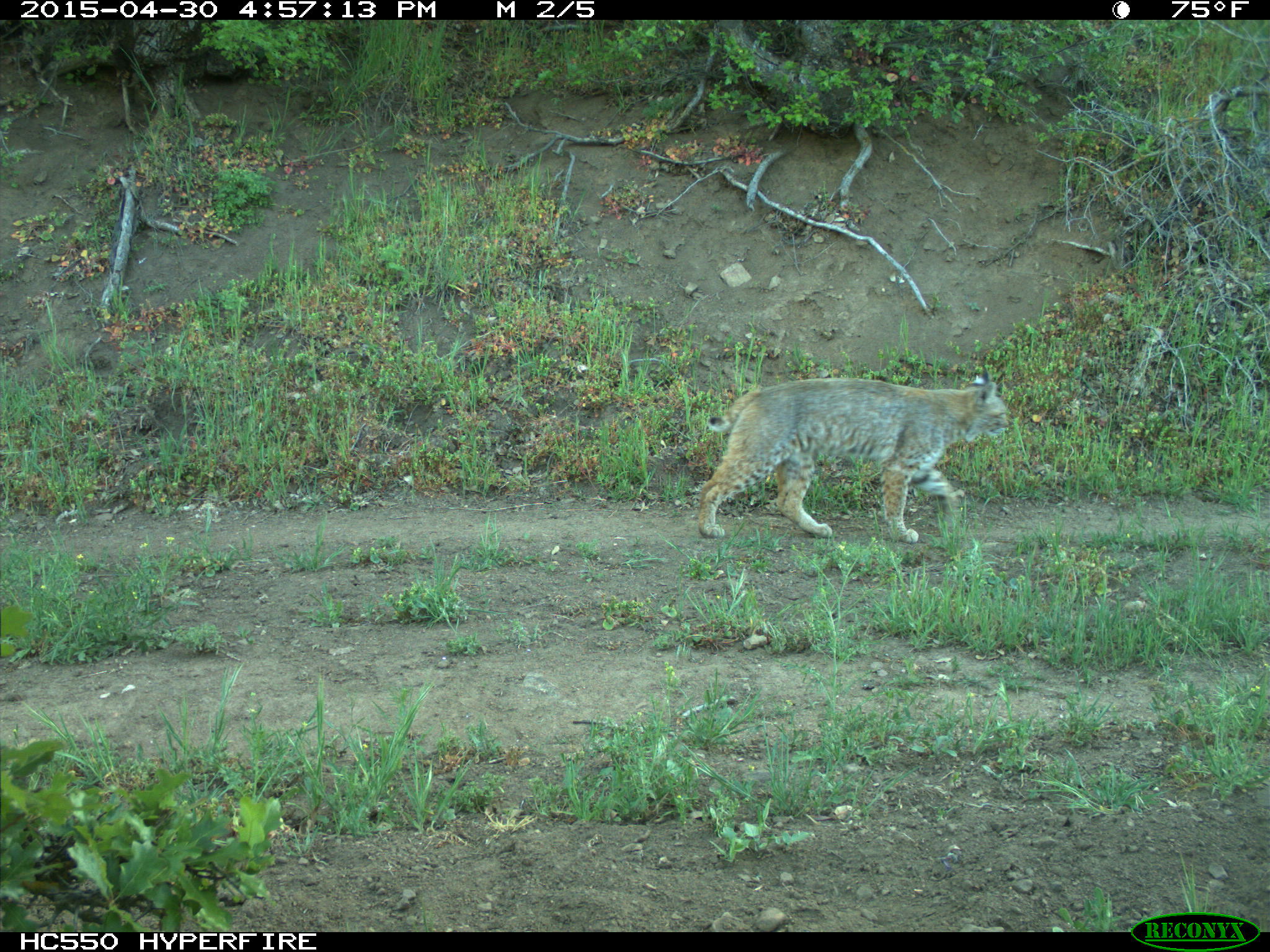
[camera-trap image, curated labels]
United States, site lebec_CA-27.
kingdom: Animalia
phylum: Chordata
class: Mammalia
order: Carnivora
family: Felidae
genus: Lynx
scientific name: Lynx rufus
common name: bobcat